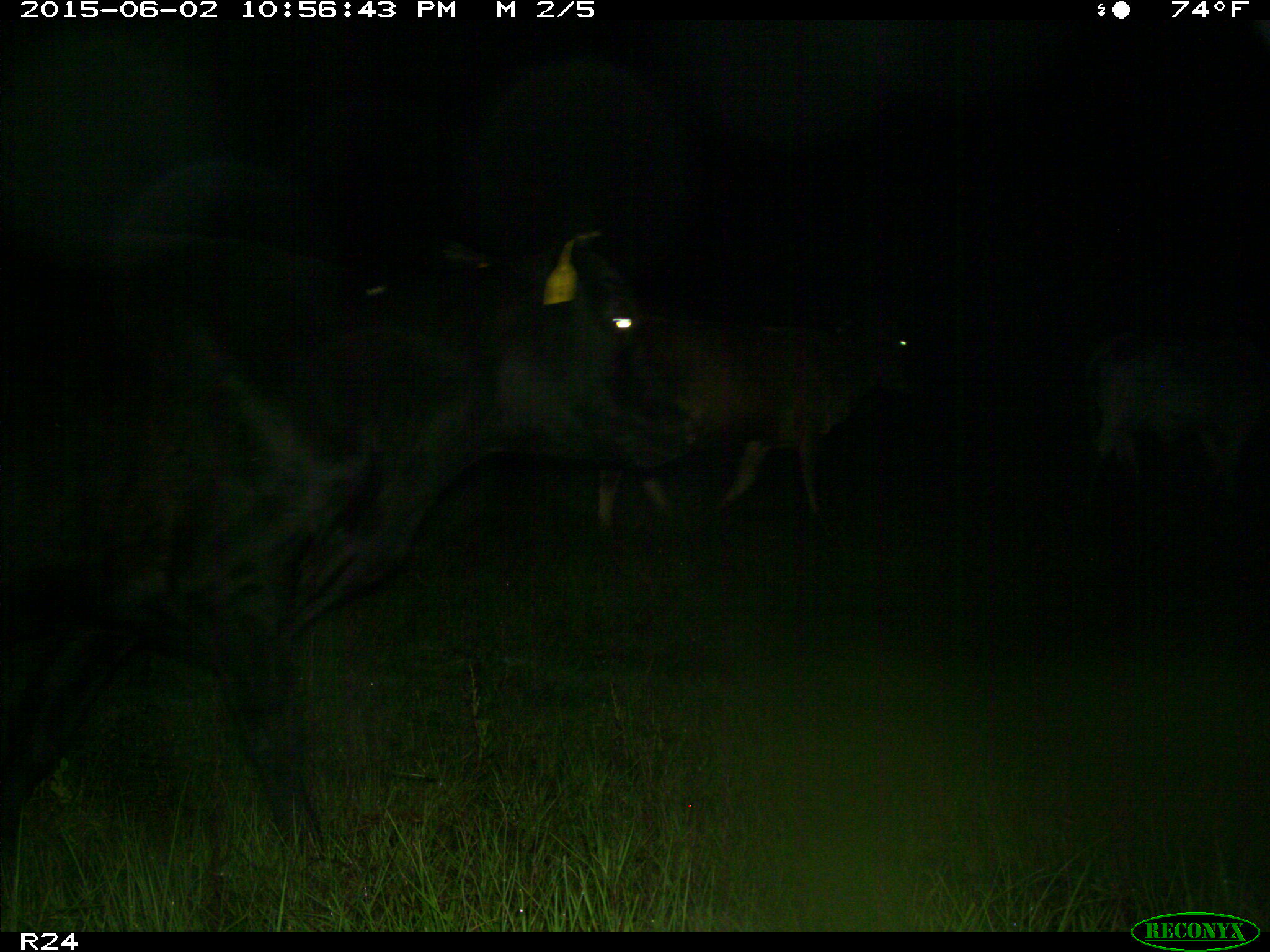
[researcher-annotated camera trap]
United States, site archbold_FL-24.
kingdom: Animalia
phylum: Chordata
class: Mammalia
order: Artiodactyla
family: Bovidae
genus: Bos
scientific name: Bos taurus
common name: domestic cow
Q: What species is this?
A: Bos taurus (domestic cow).